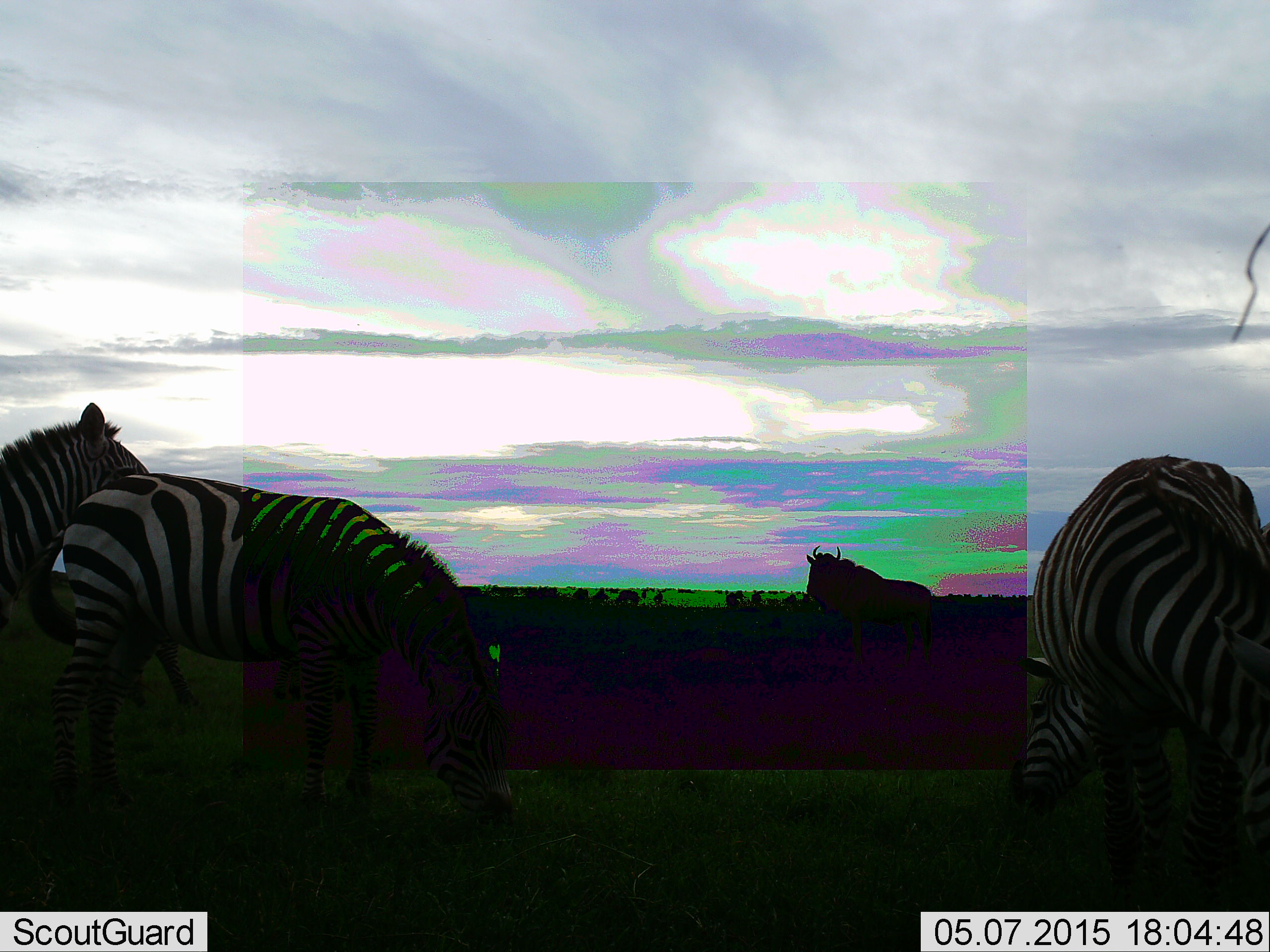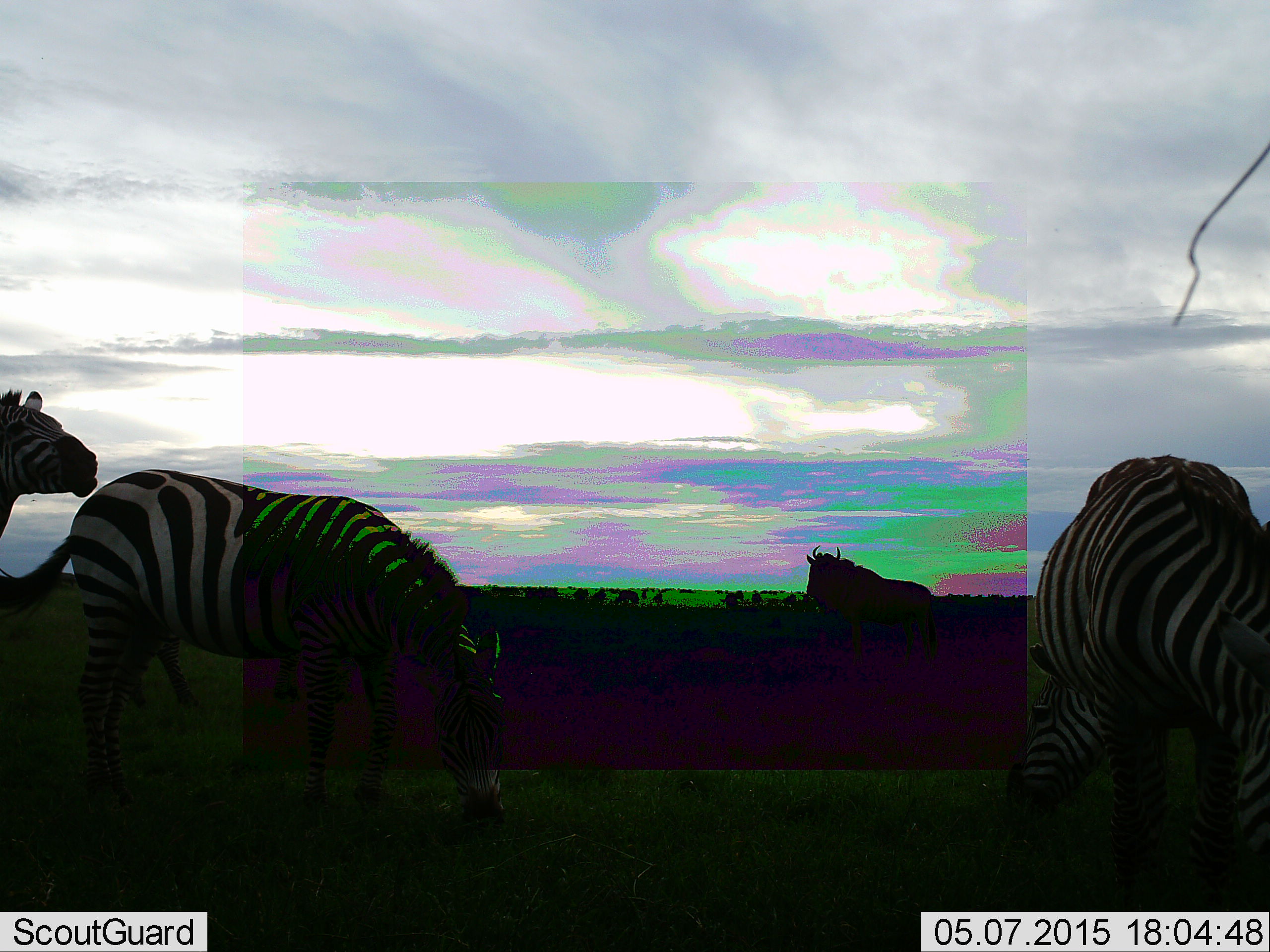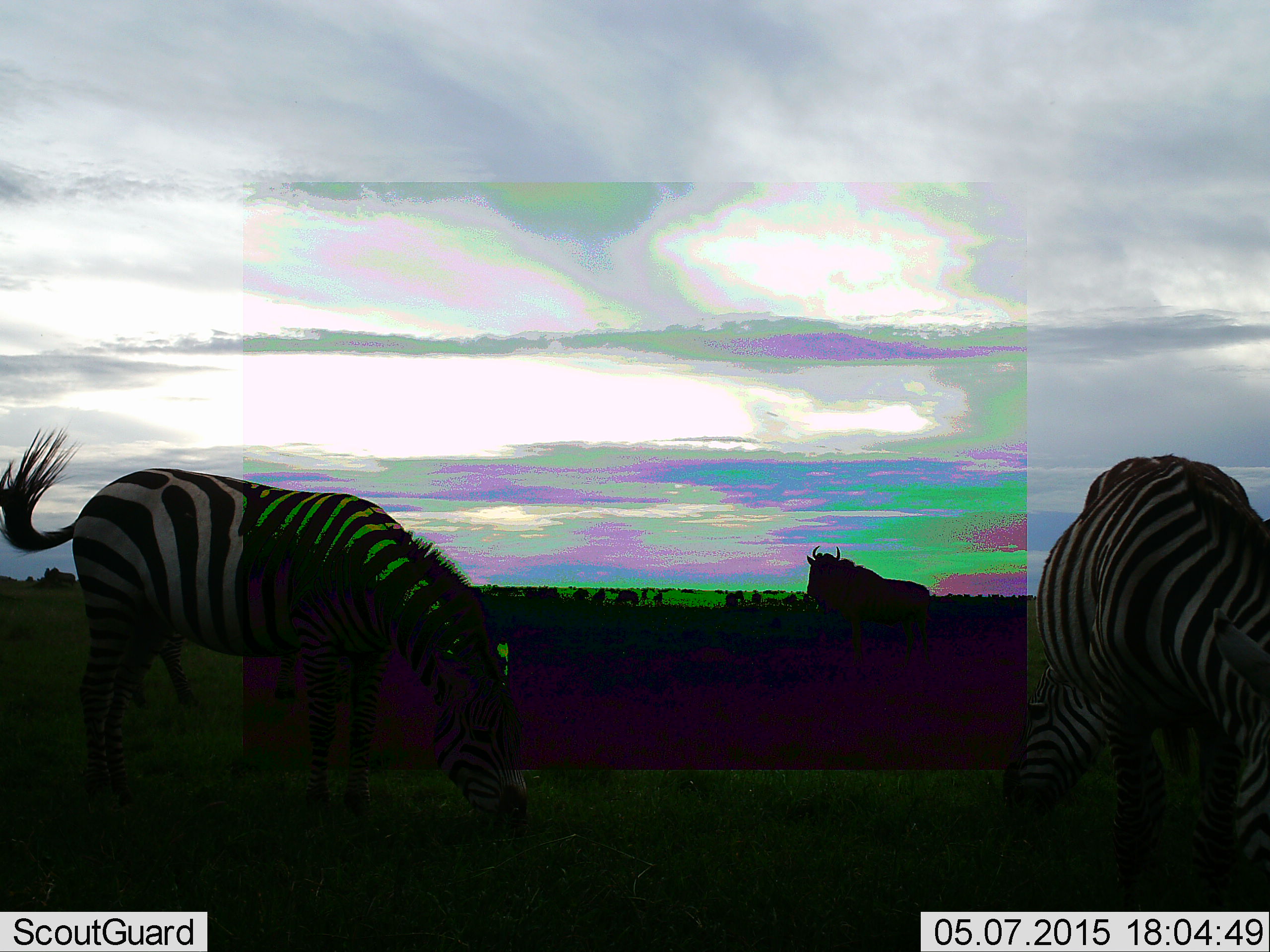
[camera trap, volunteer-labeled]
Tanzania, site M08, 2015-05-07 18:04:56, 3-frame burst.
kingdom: Animalia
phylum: Chordata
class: Mammalia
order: Artiodactyla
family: Bovidae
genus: Connochaetes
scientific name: Connochaetes taurinus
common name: blue wildebeest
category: wildebeest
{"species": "wildebeest (blue wildebeest) (Connochaetes taurinus)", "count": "1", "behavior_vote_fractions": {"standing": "90%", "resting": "0%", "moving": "20%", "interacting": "0%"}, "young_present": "0%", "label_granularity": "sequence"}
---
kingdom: Animalia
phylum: Chordata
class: Mammalia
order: Perissodactyla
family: Equidae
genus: Equus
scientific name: Equus quagga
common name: plains zebra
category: zebra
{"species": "zebra (plains zebra) (Equus quagga)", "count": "4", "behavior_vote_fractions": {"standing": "50%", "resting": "0%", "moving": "36%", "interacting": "7%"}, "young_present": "0%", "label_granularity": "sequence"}